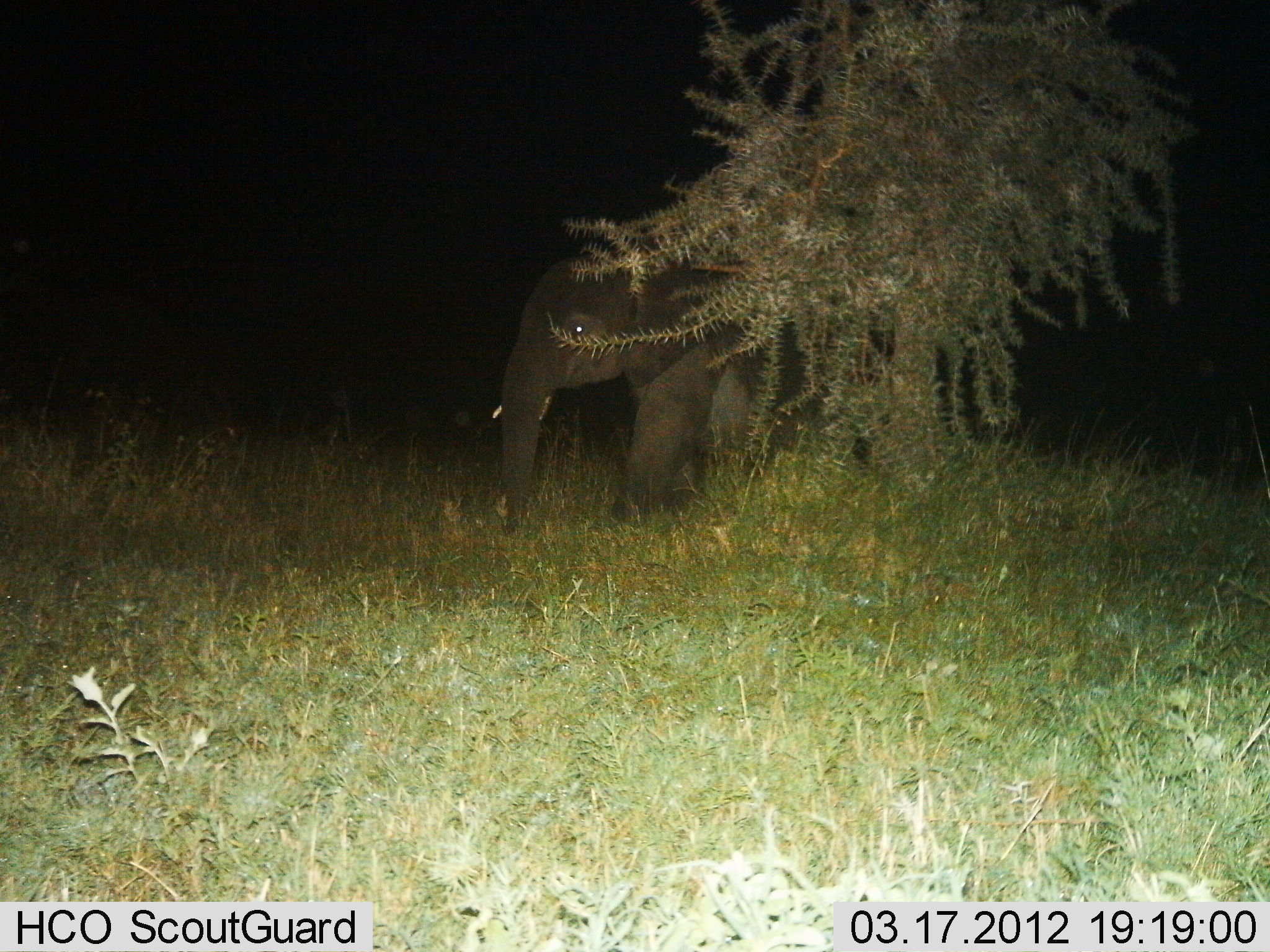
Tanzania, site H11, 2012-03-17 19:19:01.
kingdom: Animalia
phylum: Chordata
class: Mammalia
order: Proboscidea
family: Elephantidae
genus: Loxodonta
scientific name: Loxodonta africana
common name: african bush elephant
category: elephant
Elephant (african bush elephant) (Loxodonta africana), count 1. Behavior (volunteer vote fractions): standing 30%, resting 10%, moving 70%, interacting 0%. Young present (vote fraction): 20%. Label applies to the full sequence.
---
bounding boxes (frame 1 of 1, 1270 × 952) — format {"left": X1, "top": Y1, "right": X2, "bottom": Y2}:
animal: {"left": 491, "top": 250, "right": 873, "bottom": 542}